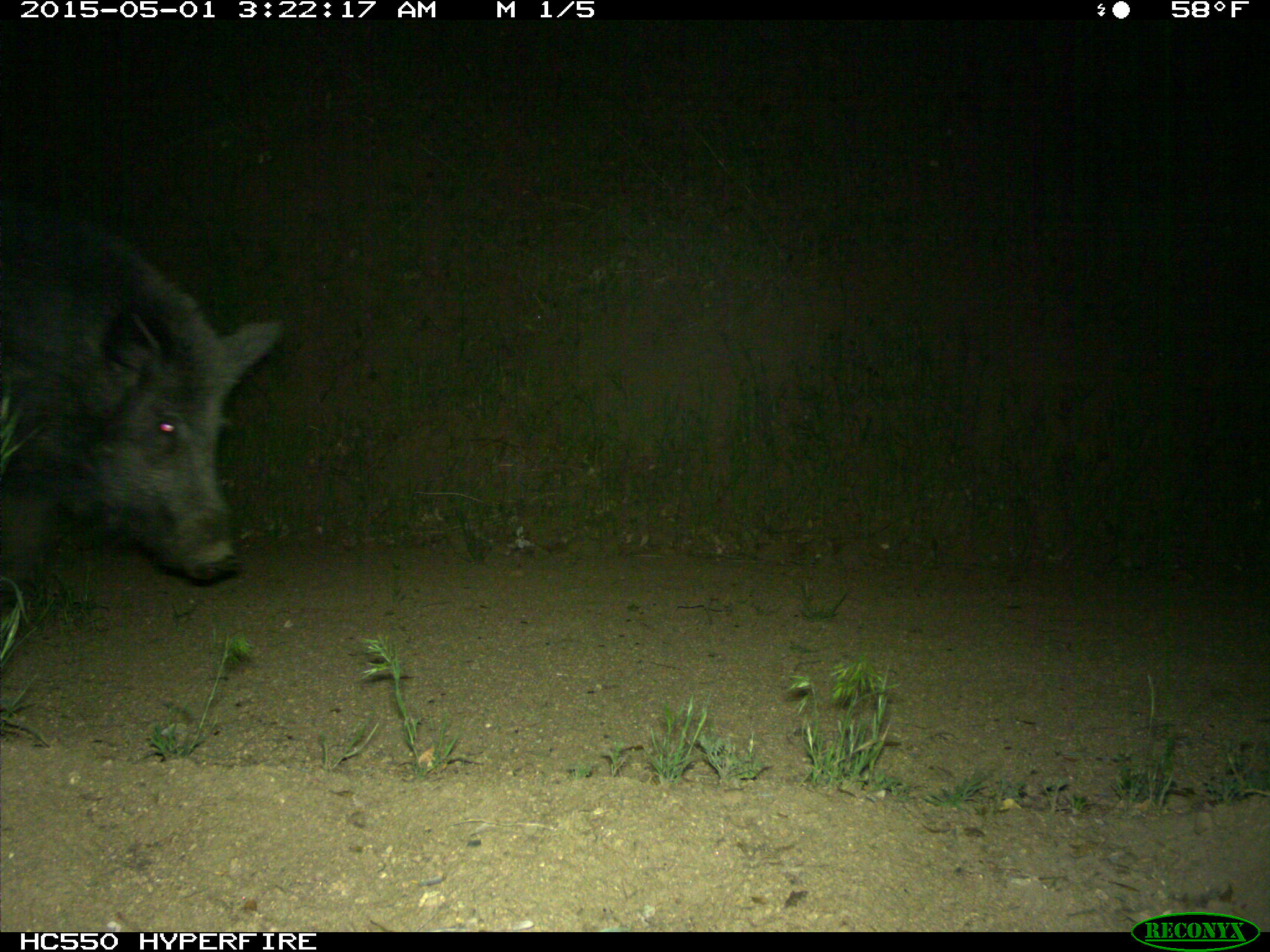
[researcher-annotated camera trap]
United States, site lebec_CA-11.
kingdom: Animalia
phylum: Chordata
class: Mammalia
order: Artiodactyla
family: Suidae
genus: Sus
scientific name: Sus scrofa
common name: wild boar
Sus scrofa (wild boar).